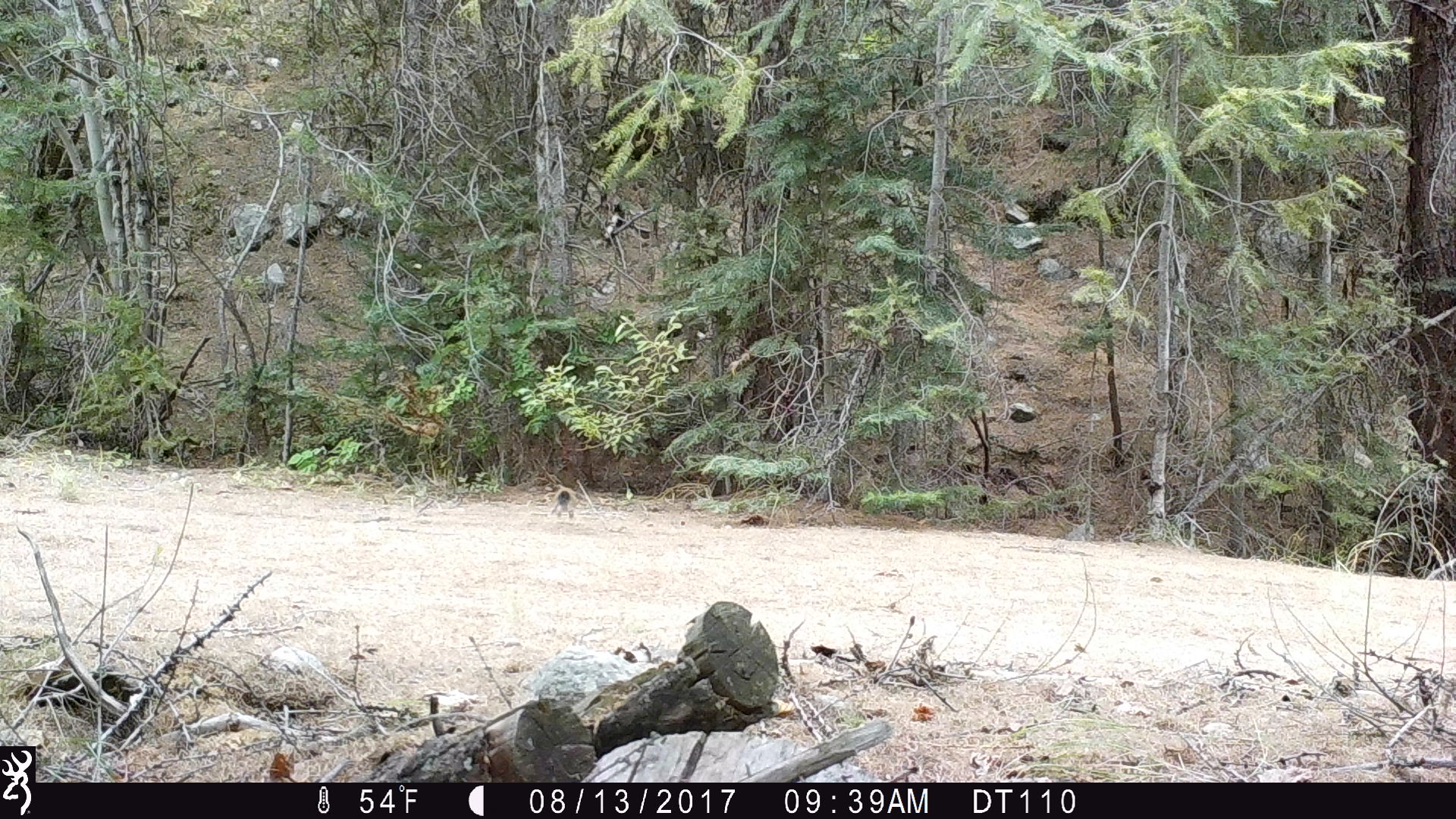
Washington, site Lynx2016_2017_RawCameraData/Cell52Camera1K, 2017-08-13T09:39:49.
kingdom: Animalia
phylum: Chordata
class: Mammalia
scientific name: Mammalia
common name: small mammal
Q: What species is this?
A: Small mammal (Mammalia).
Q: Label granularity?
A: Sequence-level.